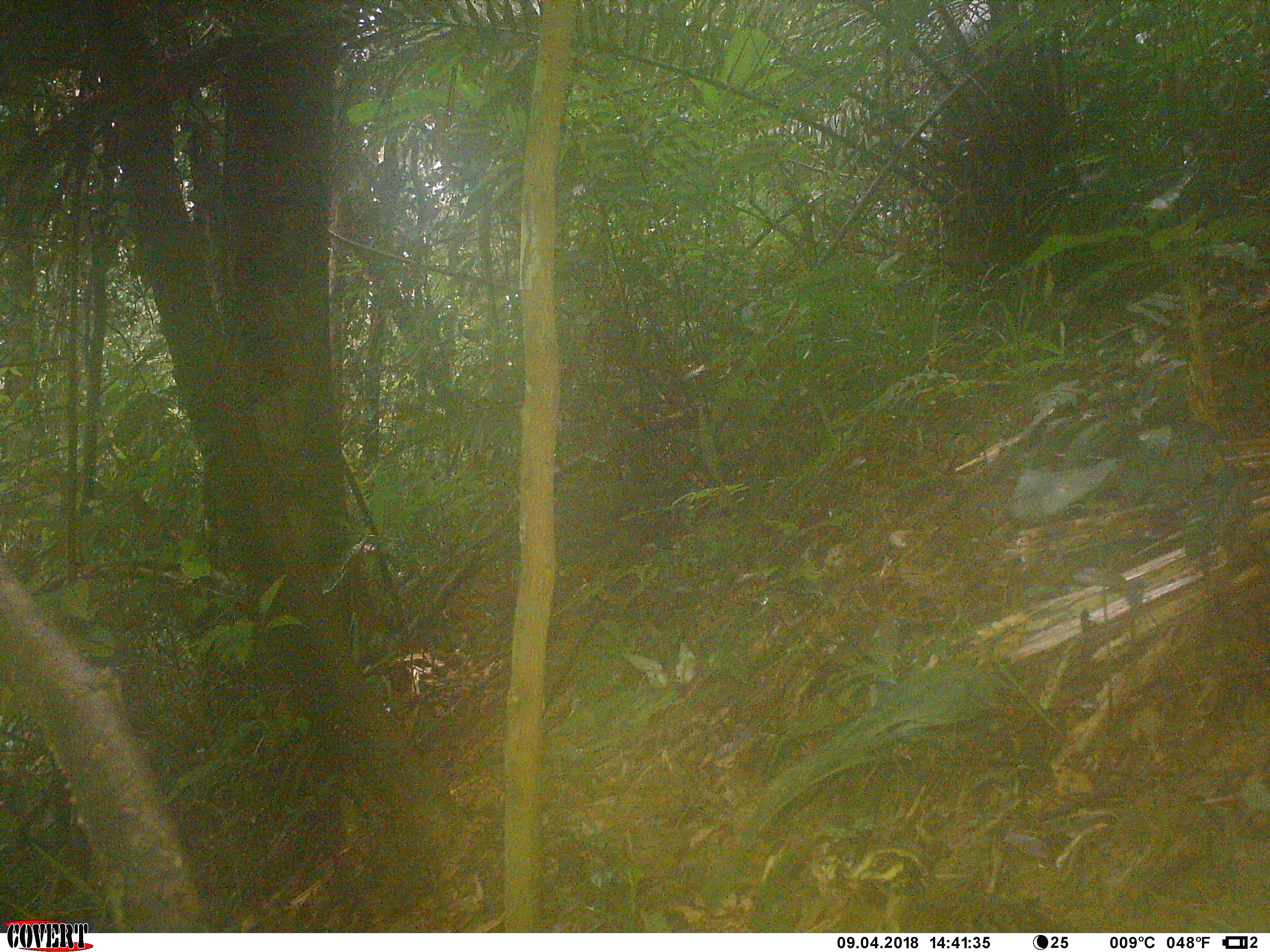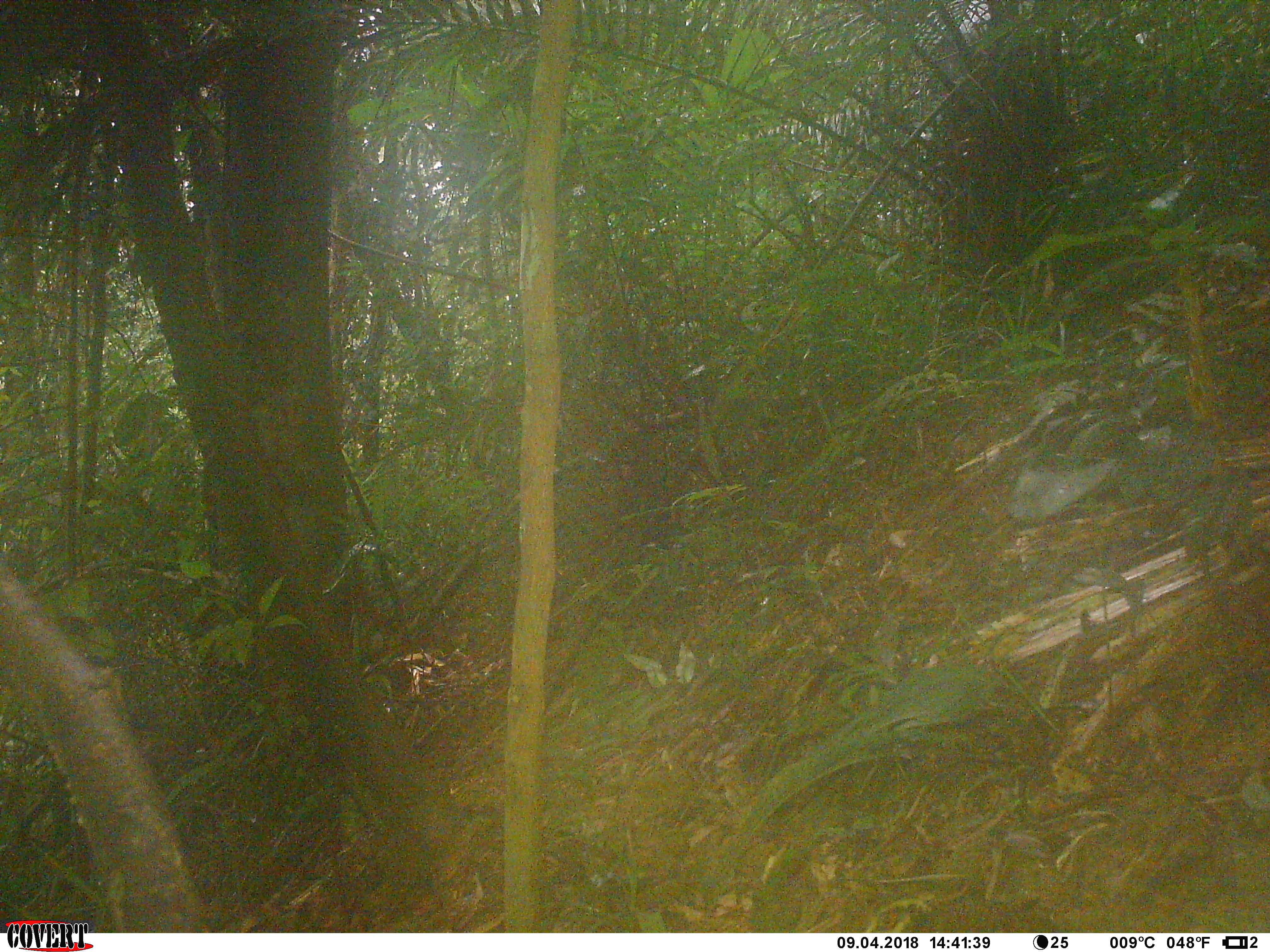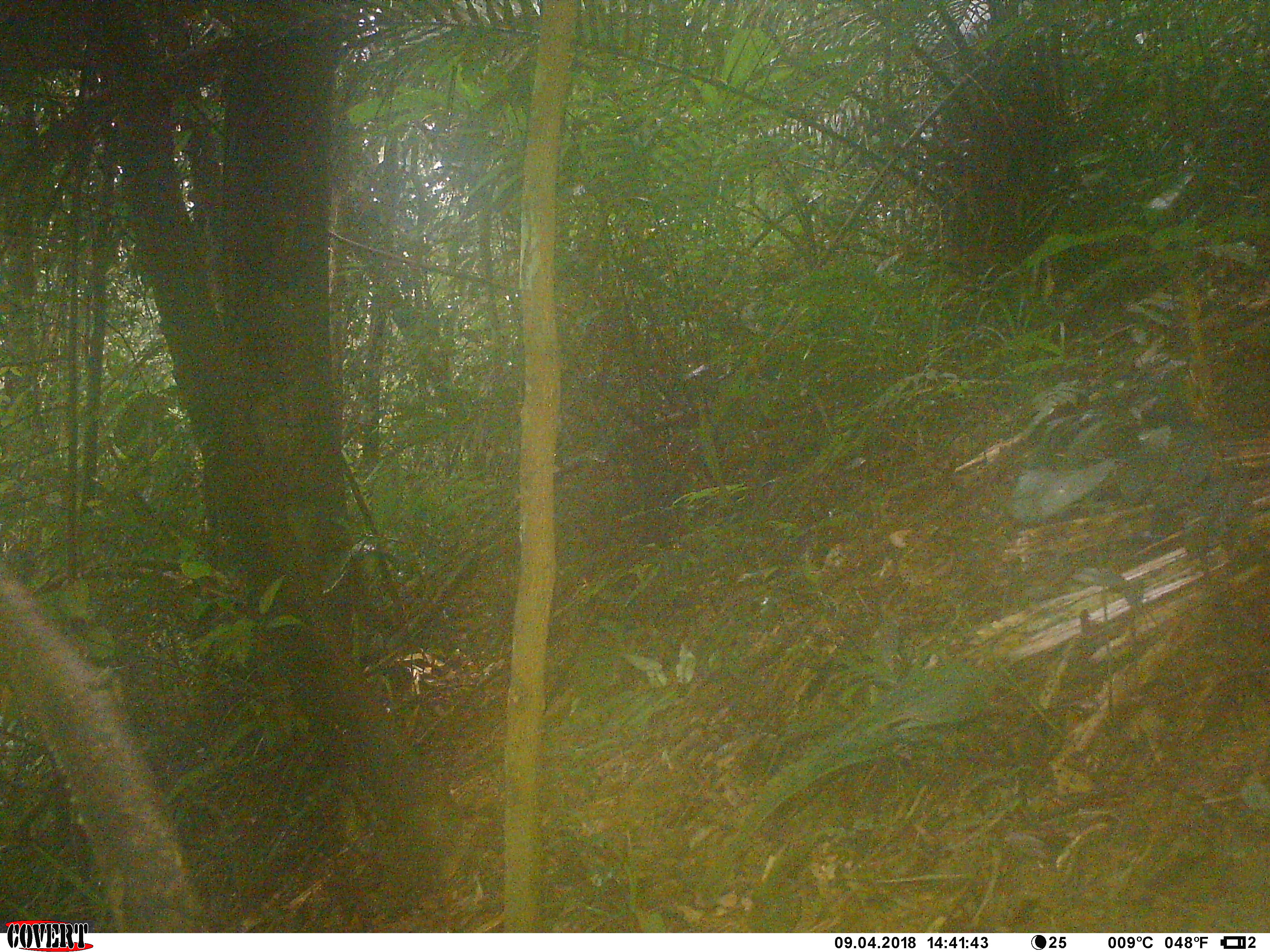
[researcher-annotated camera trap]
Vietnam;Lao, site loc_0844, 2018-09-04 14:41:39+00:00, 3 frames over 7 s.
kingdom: Animalia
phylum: Chordata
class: Aves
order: Galliformes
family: Phasianidae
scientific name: Phasianidae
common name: partridge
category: unidentified partridge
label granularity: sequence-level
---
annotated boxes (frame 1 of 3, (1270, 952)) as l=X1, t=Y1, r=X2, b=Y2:
unidentified partridge: l=842, t=844, r=1070, b=932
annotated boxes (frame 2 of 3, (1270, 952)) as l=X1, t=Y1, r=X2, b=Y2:
unidentified partridge: l=867, t=897, r=1059, b=933